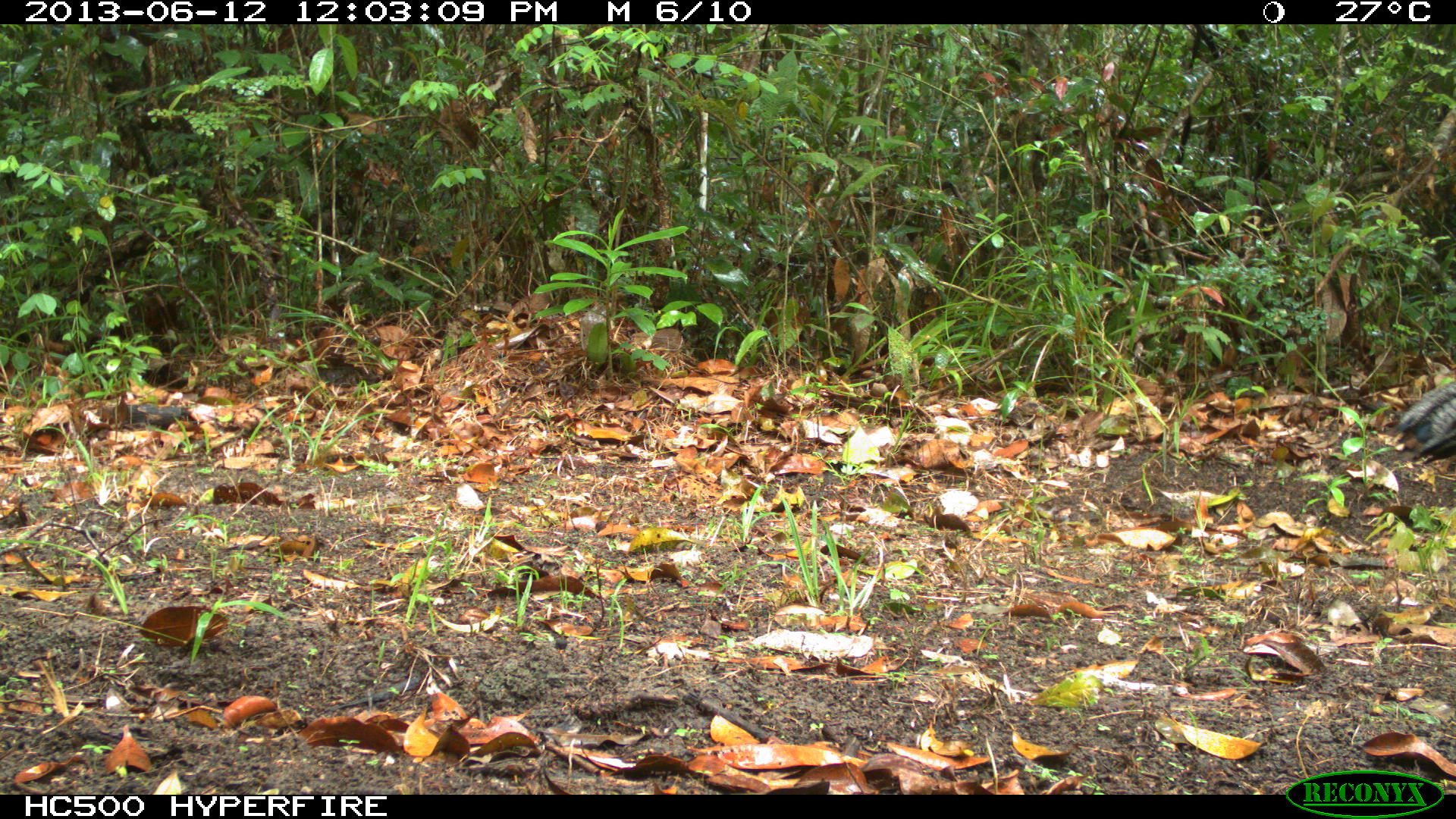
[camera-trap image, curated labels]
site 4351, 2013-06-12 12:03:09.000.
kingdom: Animalia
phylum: Chordata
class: Aves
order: Galliformes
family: Phasianidae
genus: Meleagris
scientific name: Meleagris ocellata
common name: ocellated turkey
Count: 1.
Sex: male.